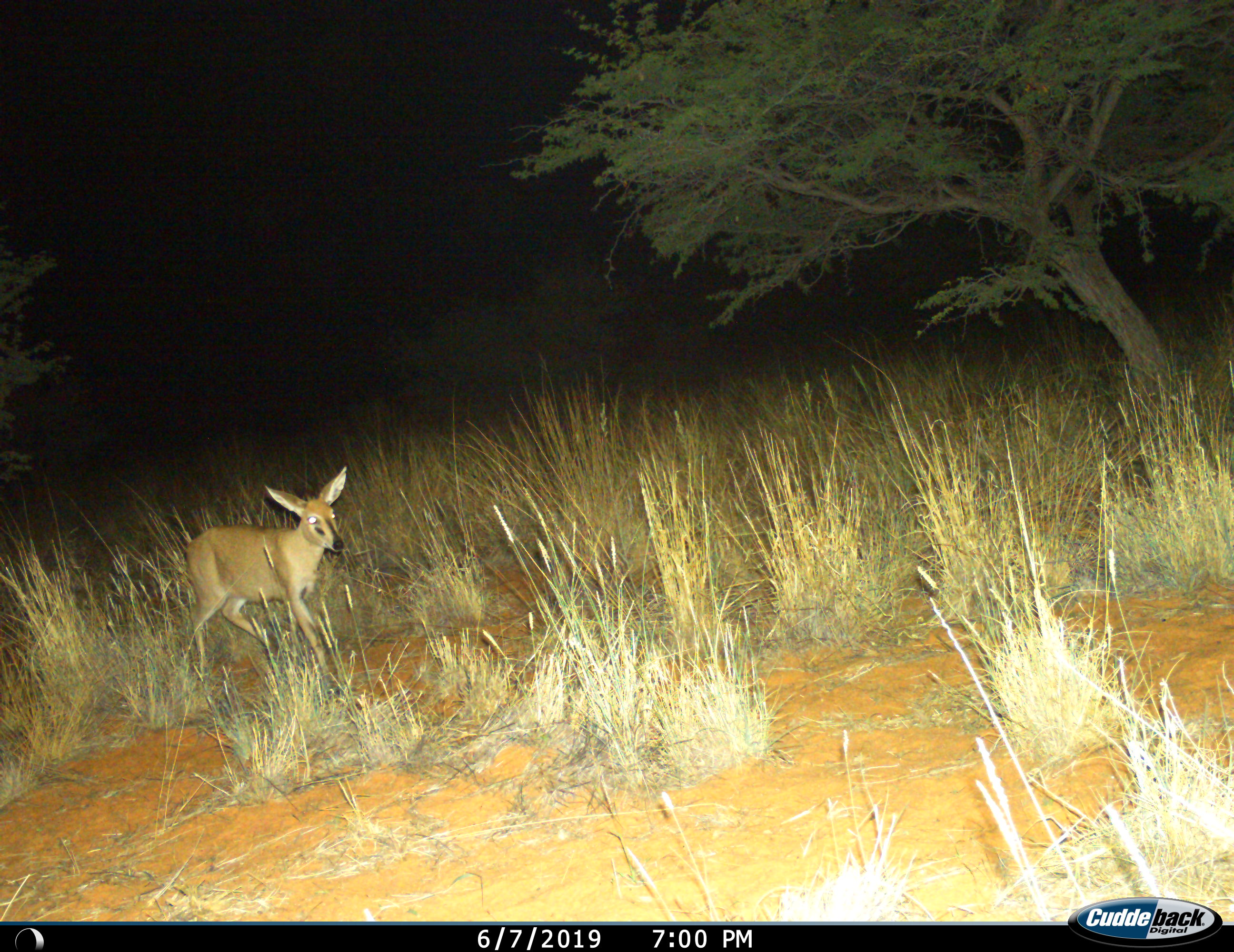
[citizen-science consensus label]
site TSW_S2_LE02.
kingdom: Animalia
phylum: Chordata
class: Mammalia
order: Artiodactyla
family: Bovidae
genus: Sylvicapra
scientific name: Sylvicapra grimmia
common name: common duiker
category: duikercommongrey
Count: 1.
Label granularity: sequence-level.